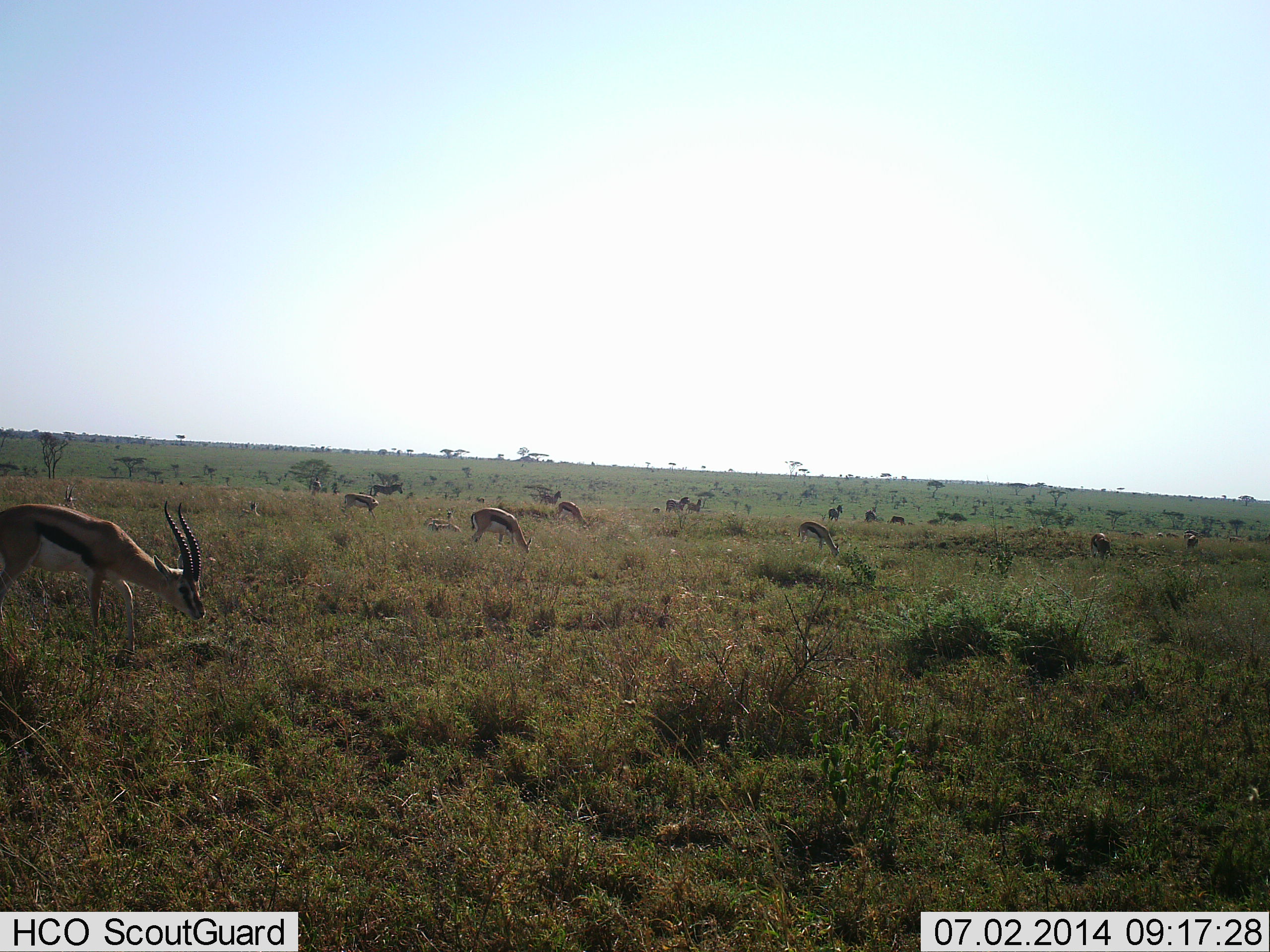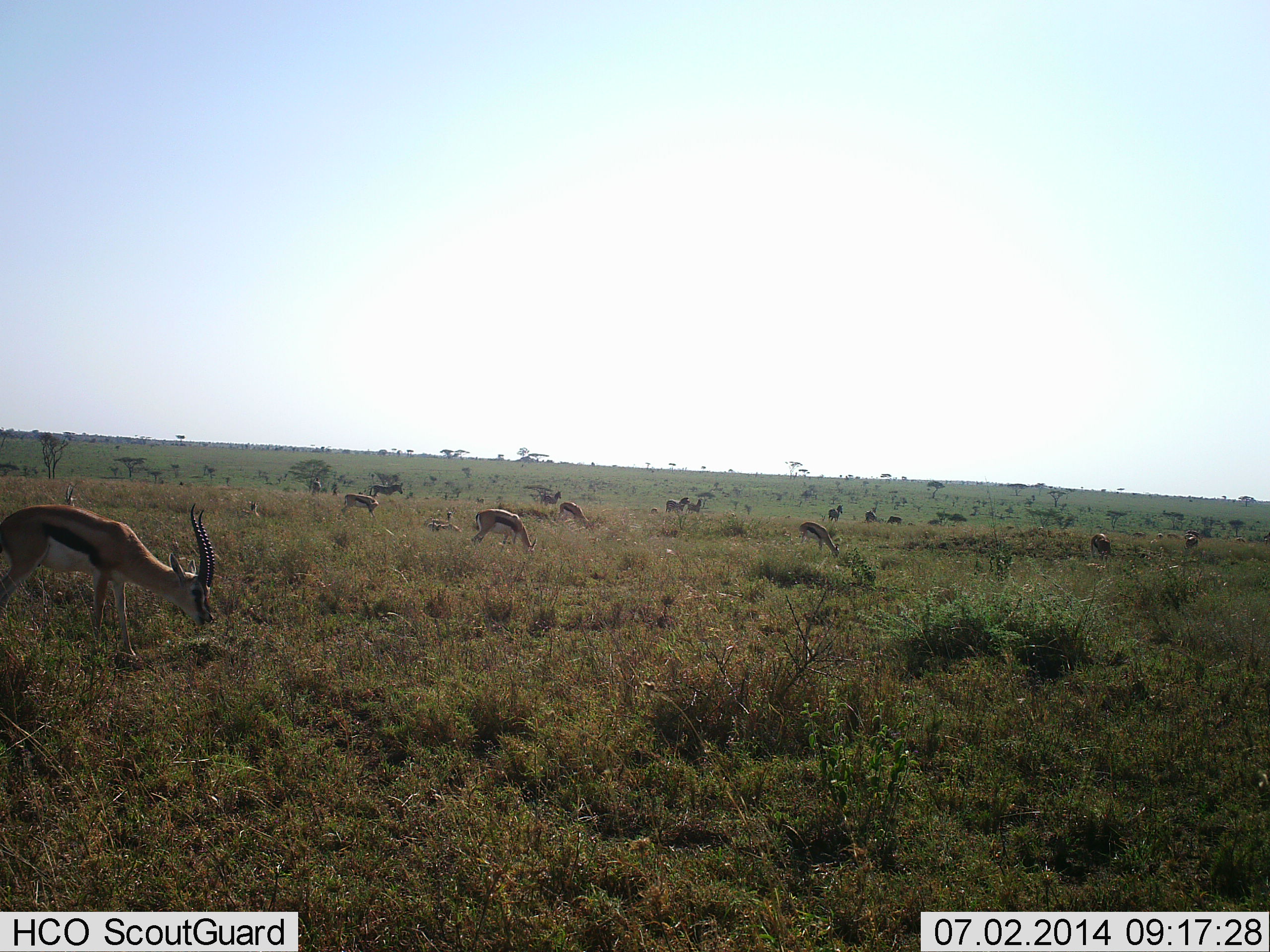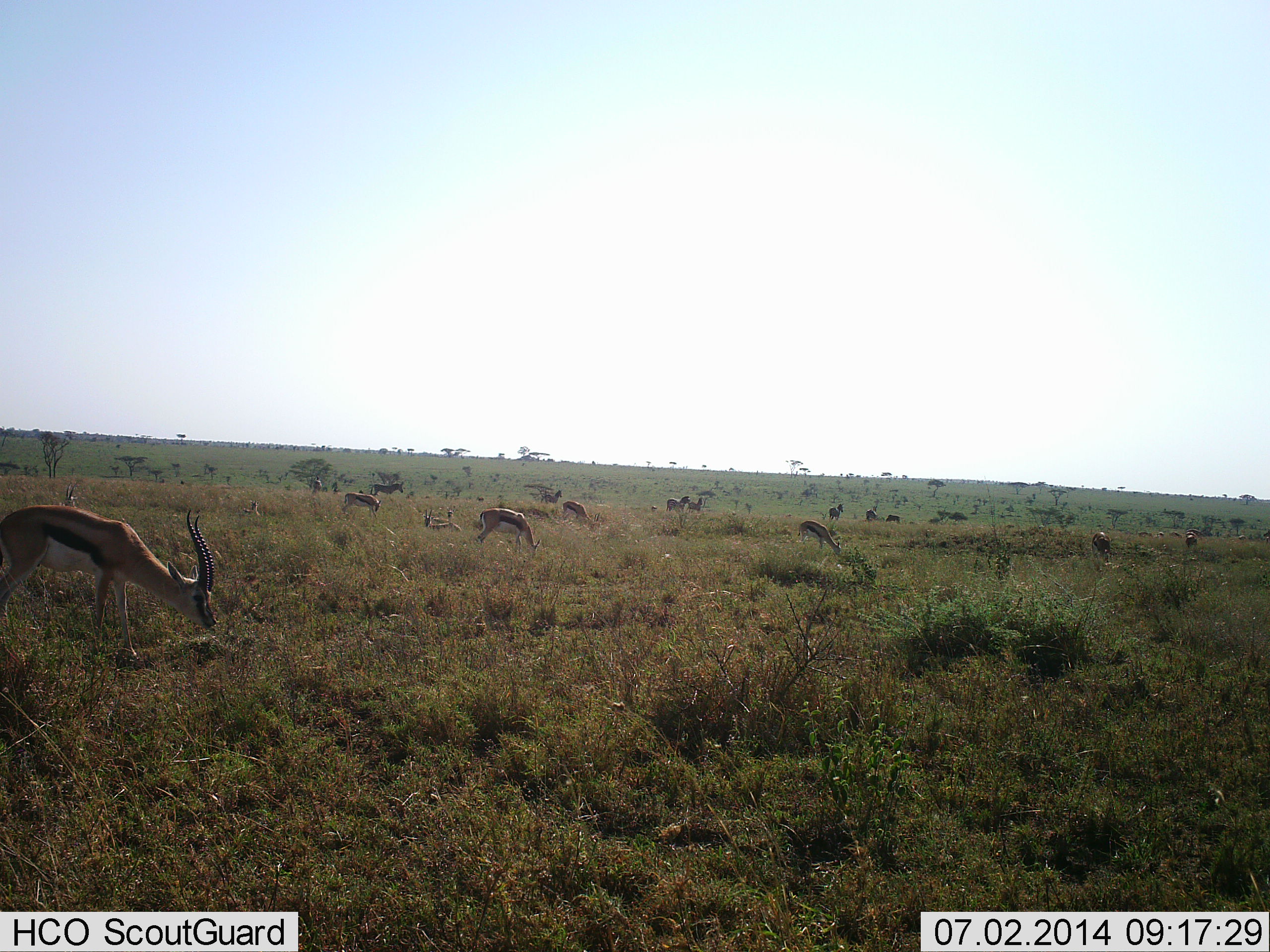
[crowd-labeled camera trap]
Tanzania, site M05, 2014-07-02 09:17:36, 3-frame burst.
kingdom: Animalia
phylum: Chordata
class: Mammalia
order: Artiodactyla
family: Bovidae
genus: Eudorcas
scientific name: Eudorcas thomsonii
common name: thomson's gazelle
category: gazellethomsons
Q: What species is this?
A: Gazellethomsons (thomson's gazelle) (Eudorcas thomsonii).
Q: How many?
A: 11-50.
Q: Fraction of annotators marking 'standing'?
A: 20%.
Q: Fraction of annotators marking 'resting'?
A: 13%.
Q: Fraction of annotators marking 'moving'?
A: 13%.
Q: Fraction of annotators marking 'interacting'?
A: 0%.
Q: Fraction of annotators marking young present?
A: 0%.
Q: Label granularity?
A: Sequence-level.